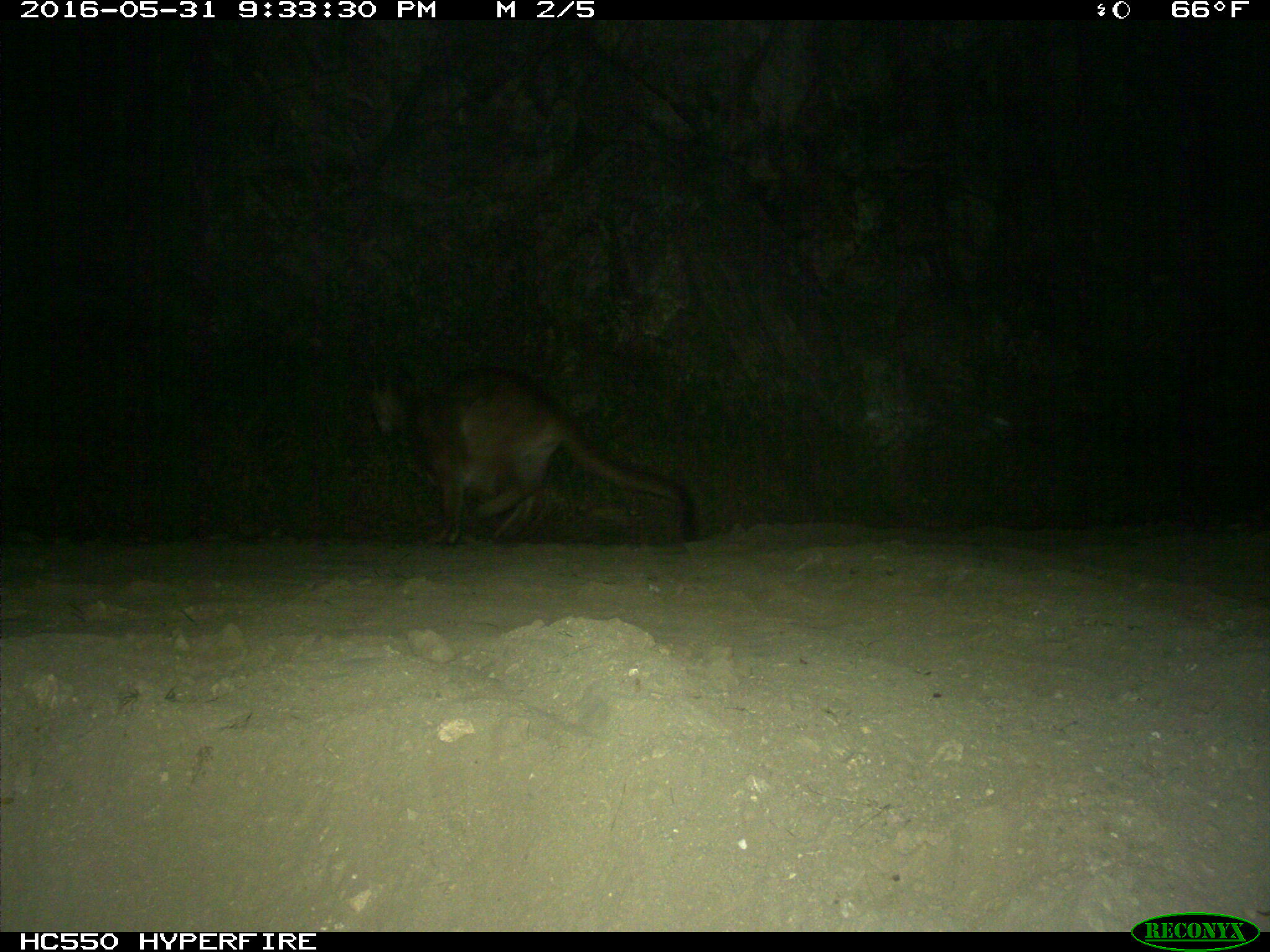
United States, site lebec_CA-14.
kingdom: Animalia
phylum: Chordata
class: Mammalia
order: Carnivora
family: Felidae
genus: Puma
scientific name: Puma concolor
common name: mountain lion